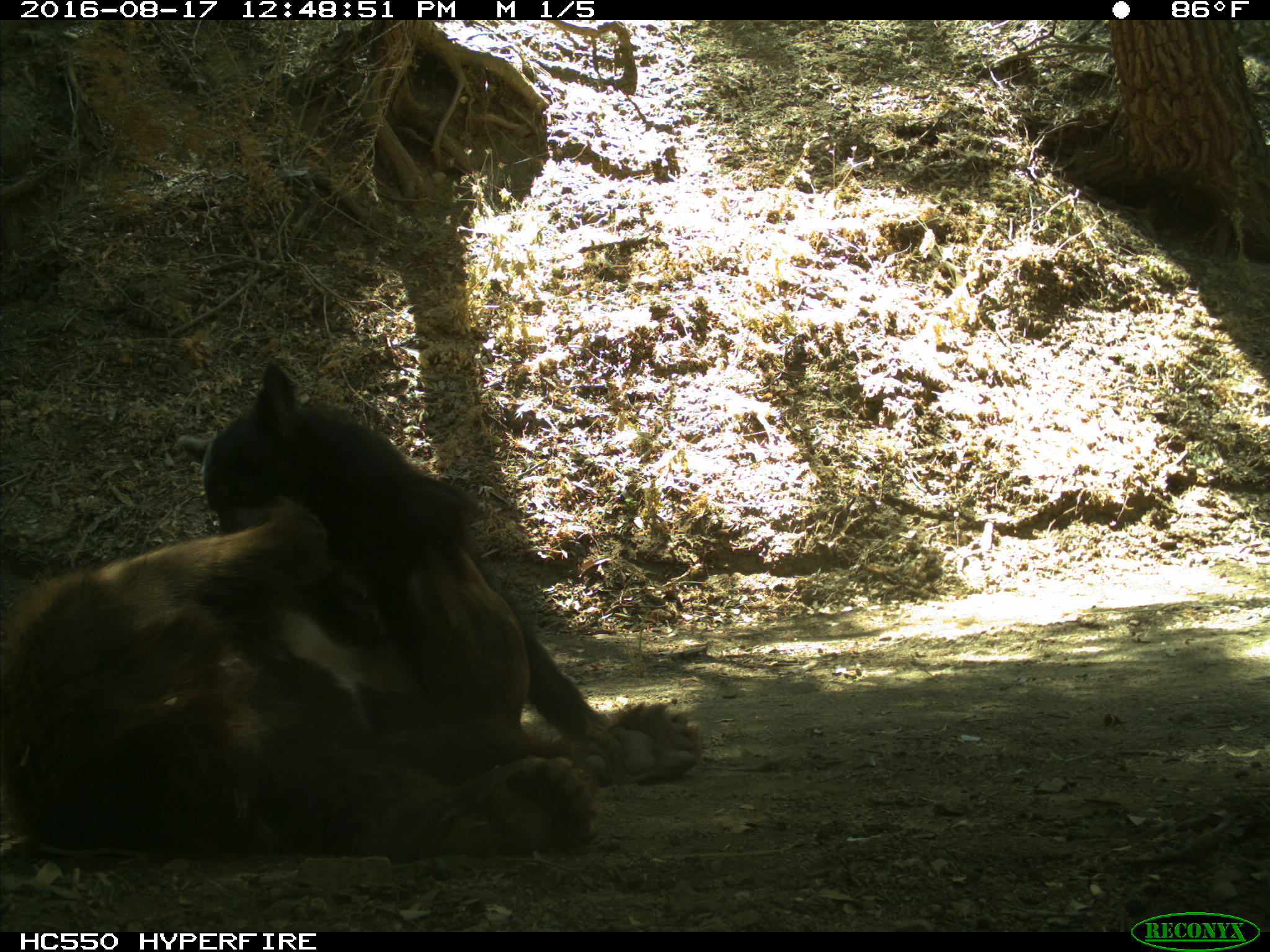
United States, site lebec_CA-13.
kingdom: Animalia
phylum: Chordata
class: Mammalia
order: Carnivora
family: Ursidae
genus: Ursus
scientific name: Ursus americanus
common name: american black bear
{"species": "Ursus americanus (american black bear)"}